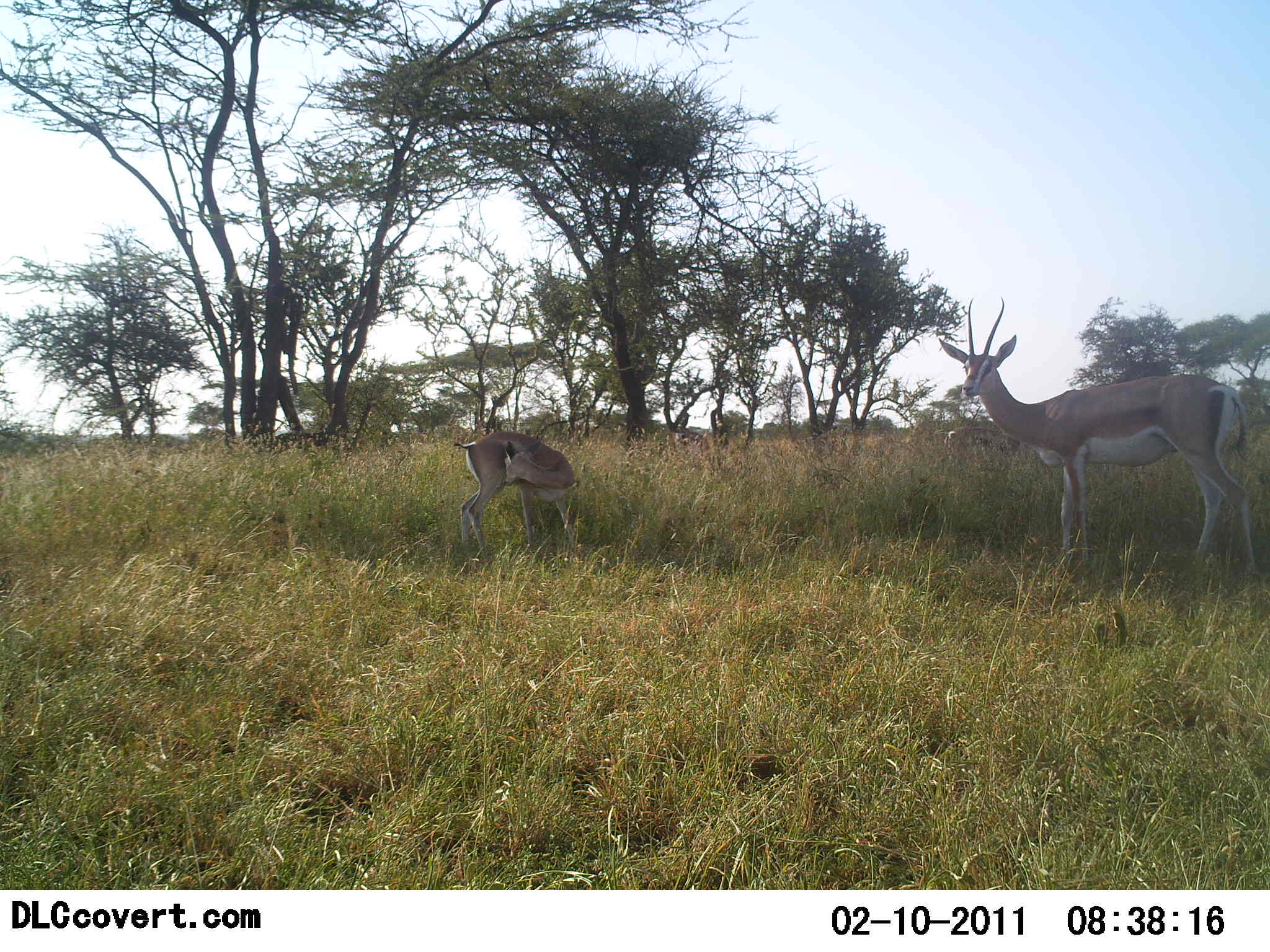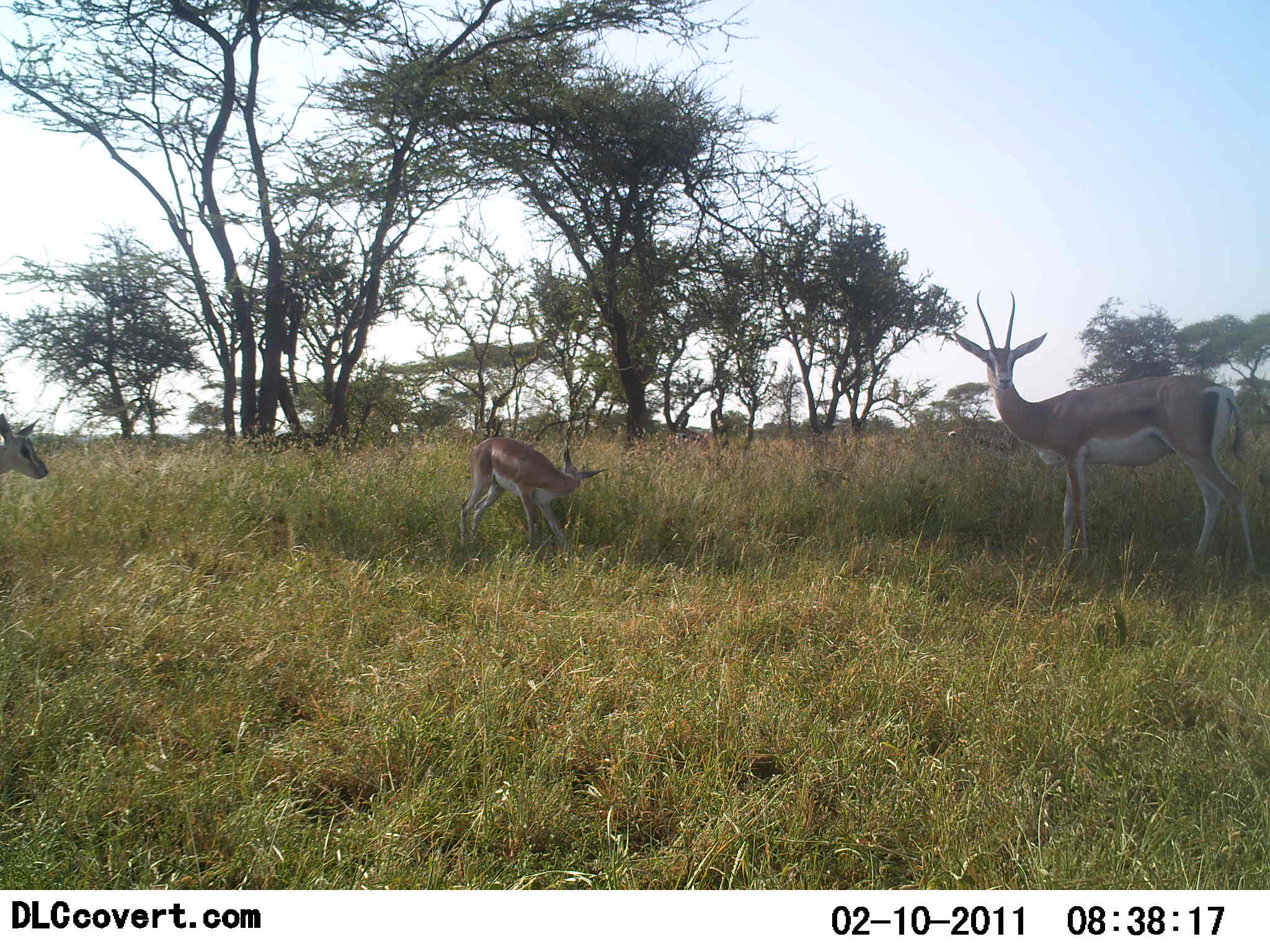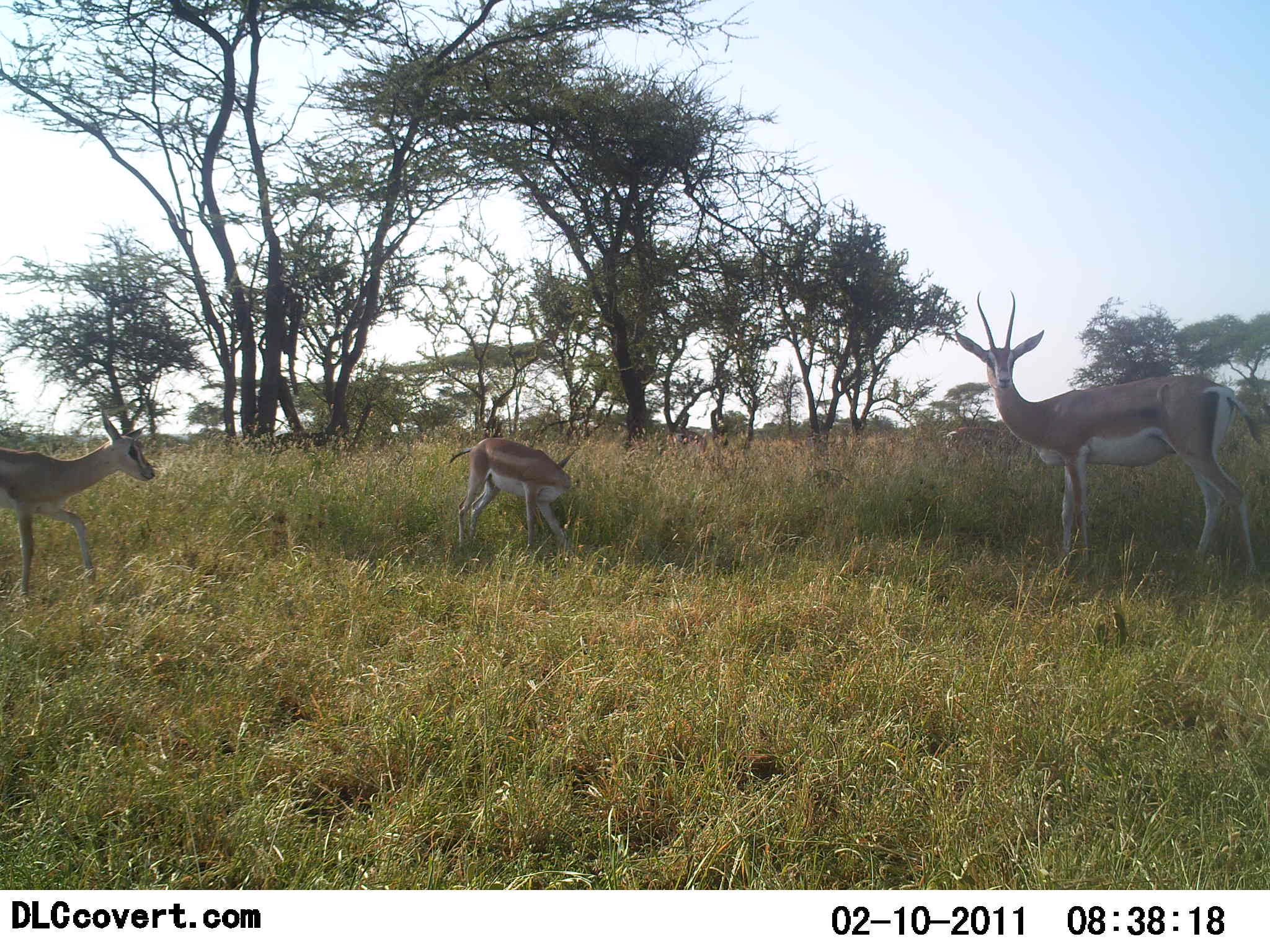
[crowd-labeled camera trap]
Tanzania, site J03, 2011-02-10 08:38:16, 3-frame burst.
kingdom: Animalia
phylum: Chordata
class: Mammalia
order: Artiodactyla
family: Bovidae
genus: Nanger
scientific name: Nanger granti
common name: grant's gazelle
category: gazellegrants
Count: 3.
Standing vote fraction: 83%.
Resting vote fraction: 8%.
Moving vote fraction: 33%.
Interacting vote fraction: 8%.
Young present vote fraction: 17%.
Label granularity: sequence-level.